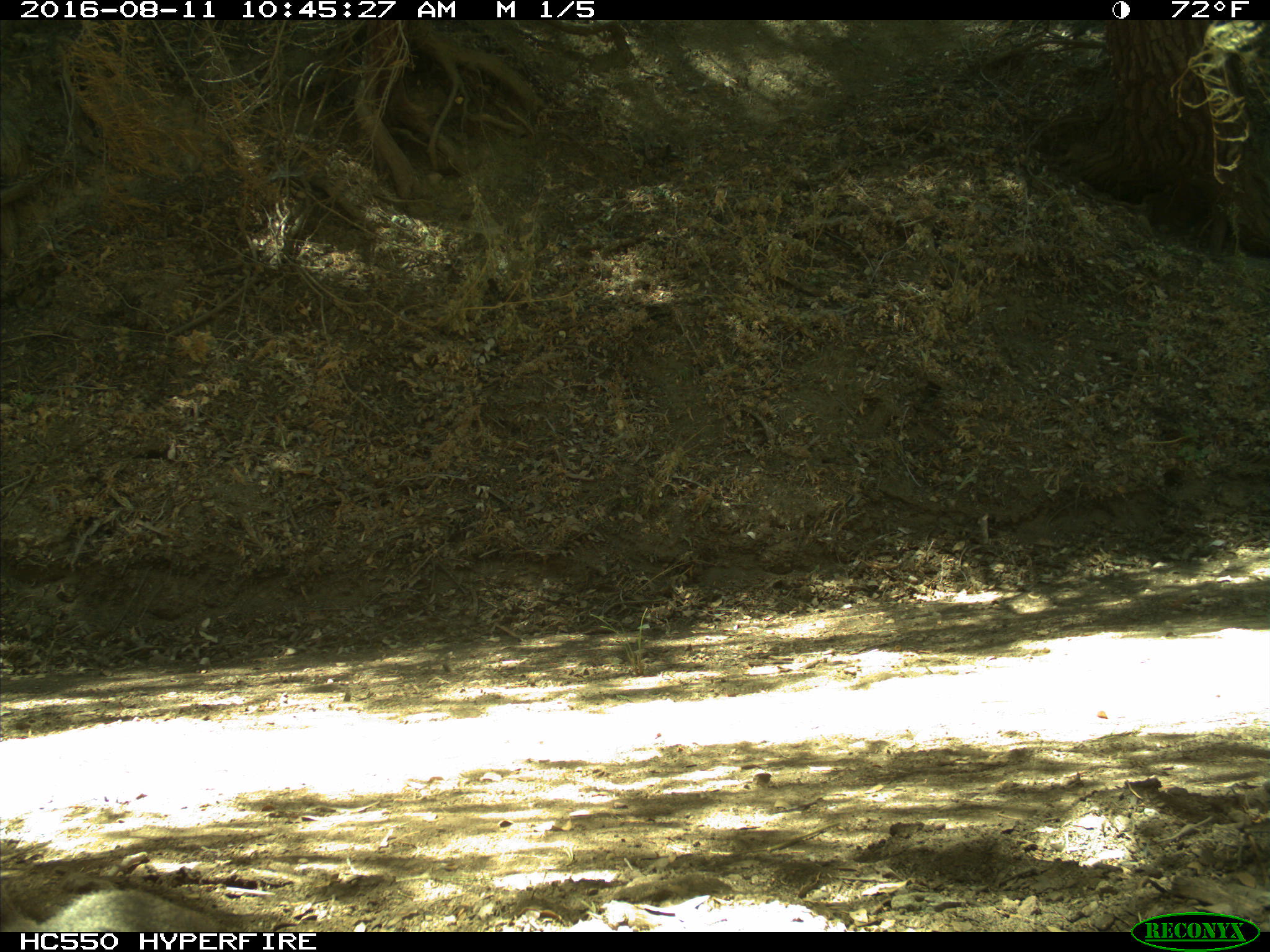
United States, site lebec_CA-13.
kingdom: Animalia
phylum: Chordata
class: Mammalia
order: Rodentia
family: Sciuridae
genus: Sciurus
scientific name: Sciurus carolinensis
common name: eastern gray squirrel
Sciurus carolinensis (eastern gray squirrel).